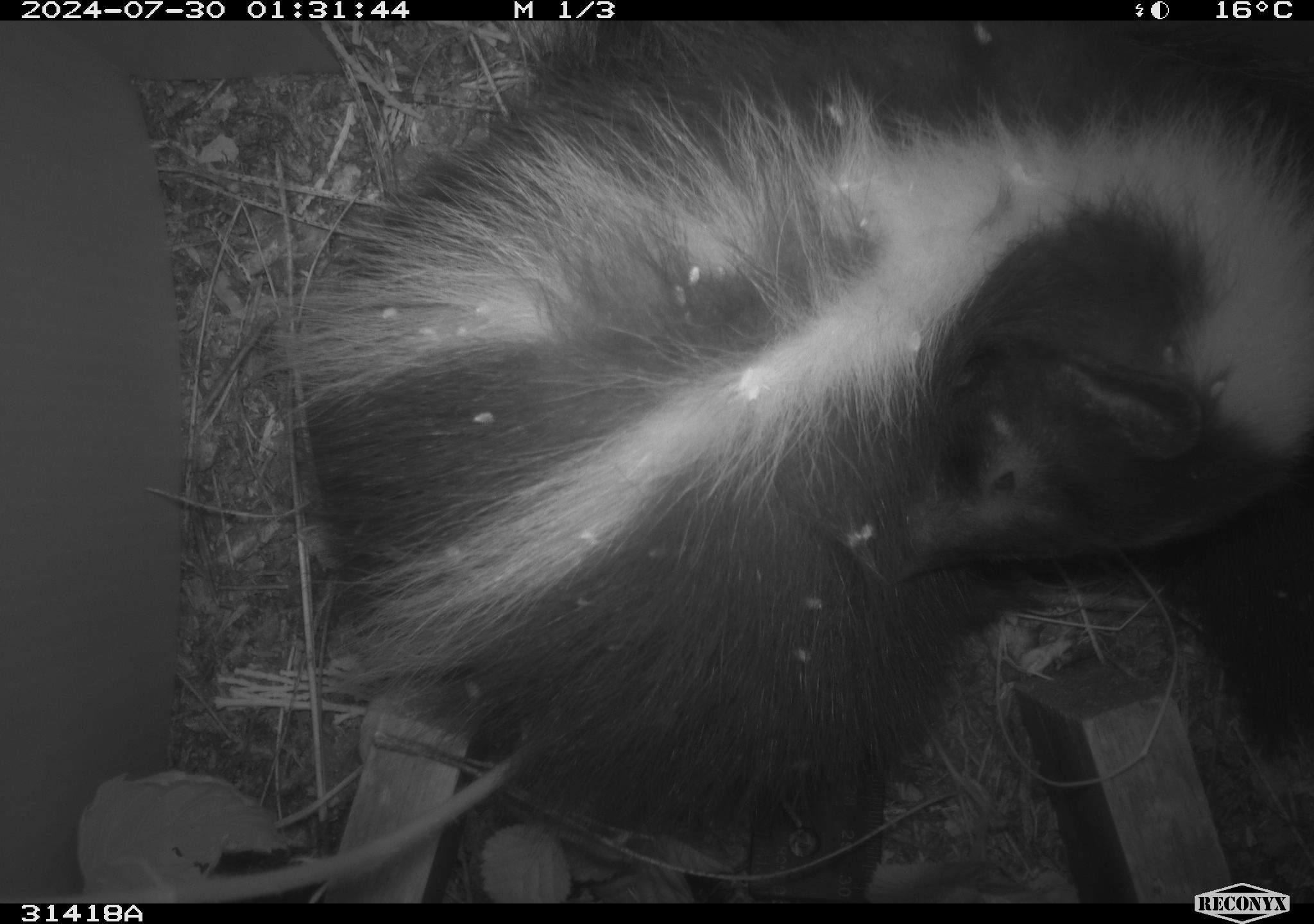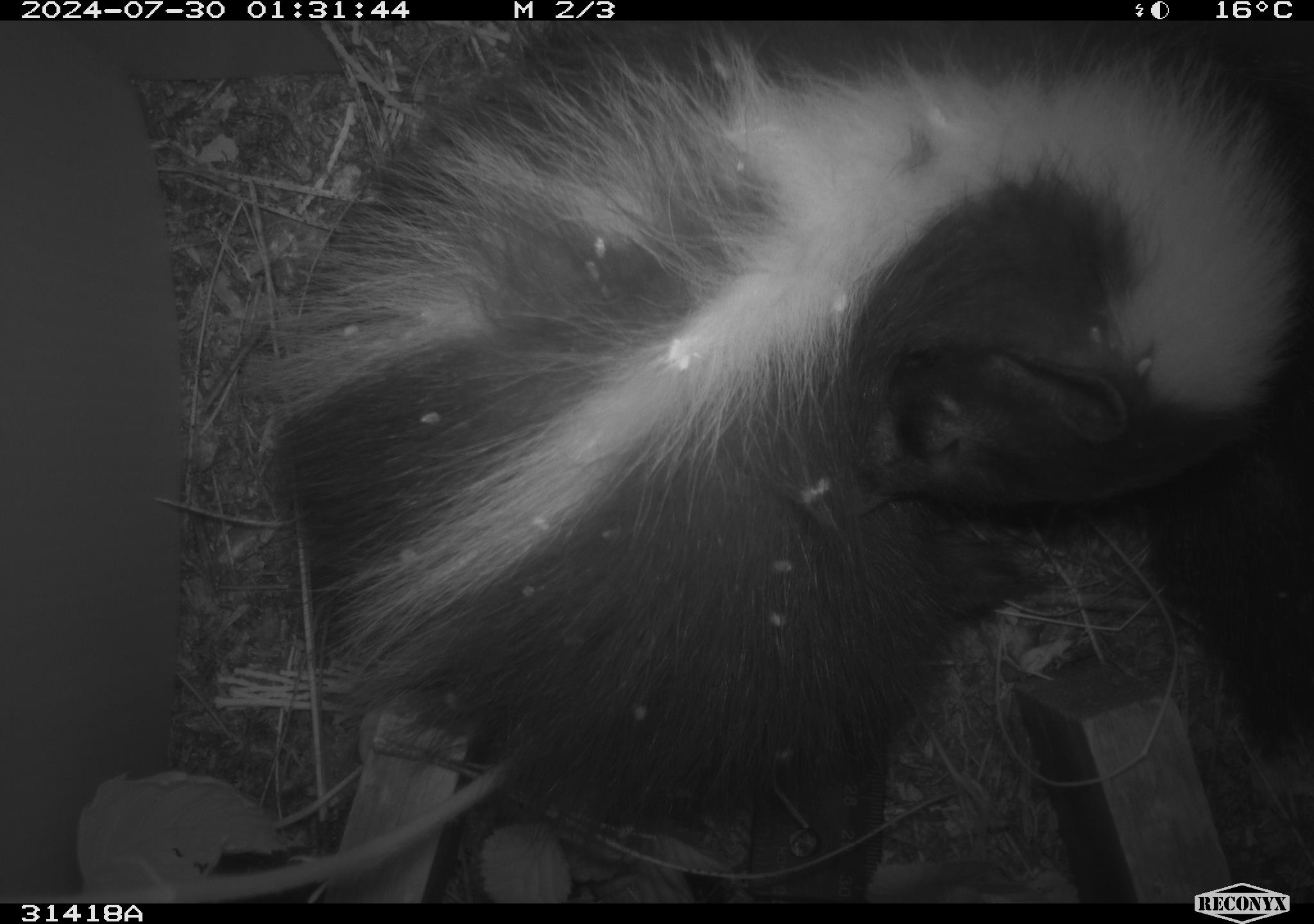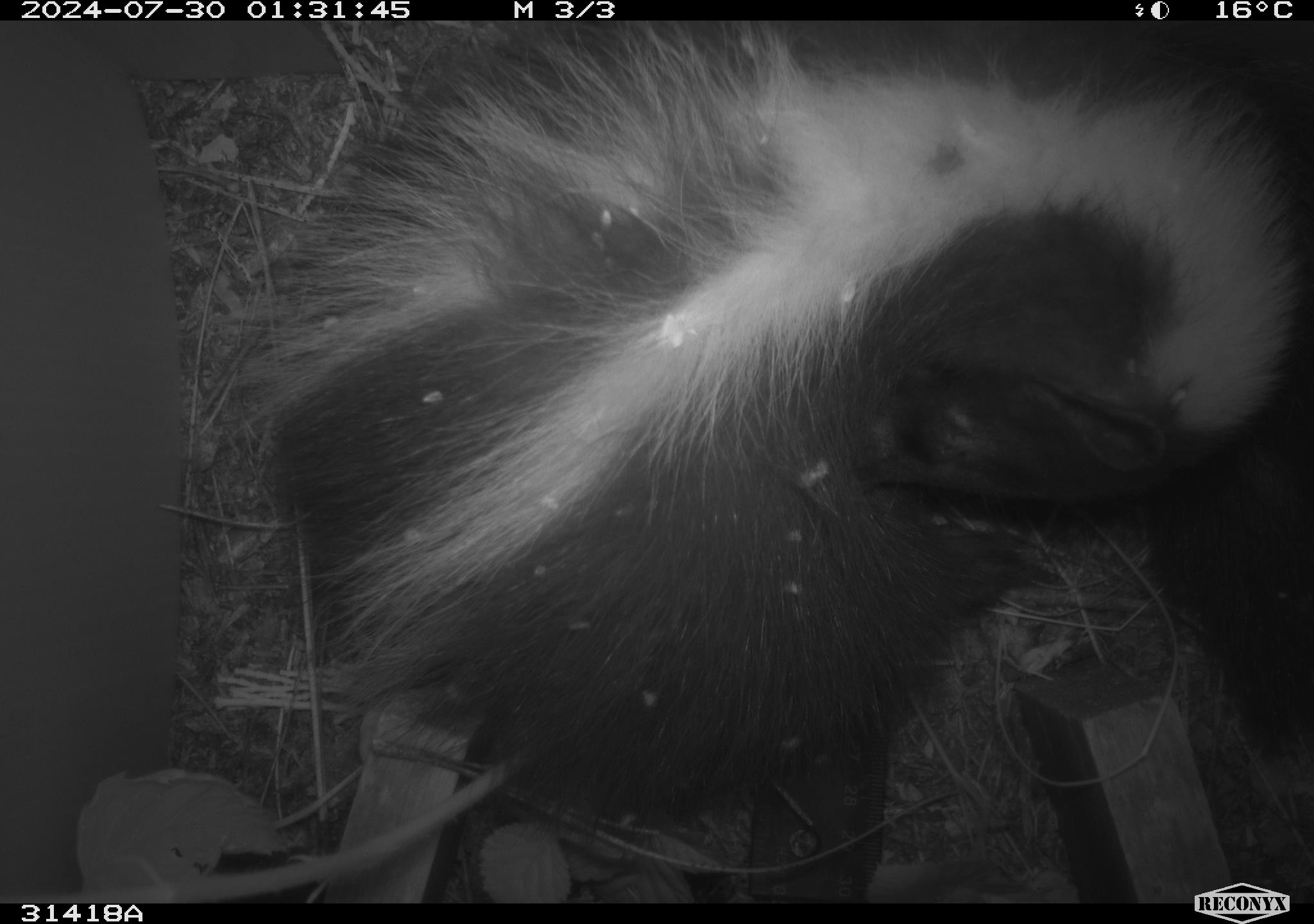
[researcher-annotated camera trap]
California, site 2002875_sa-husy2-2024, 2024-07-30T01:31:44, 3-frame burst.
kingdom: Animalia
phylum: Chordata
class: Mammalia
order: Carnivora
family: Mephitidae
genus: Mephitis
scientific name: Mephitis mephitis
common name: striped skunk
Striped skunk (Mephitis mephitis).